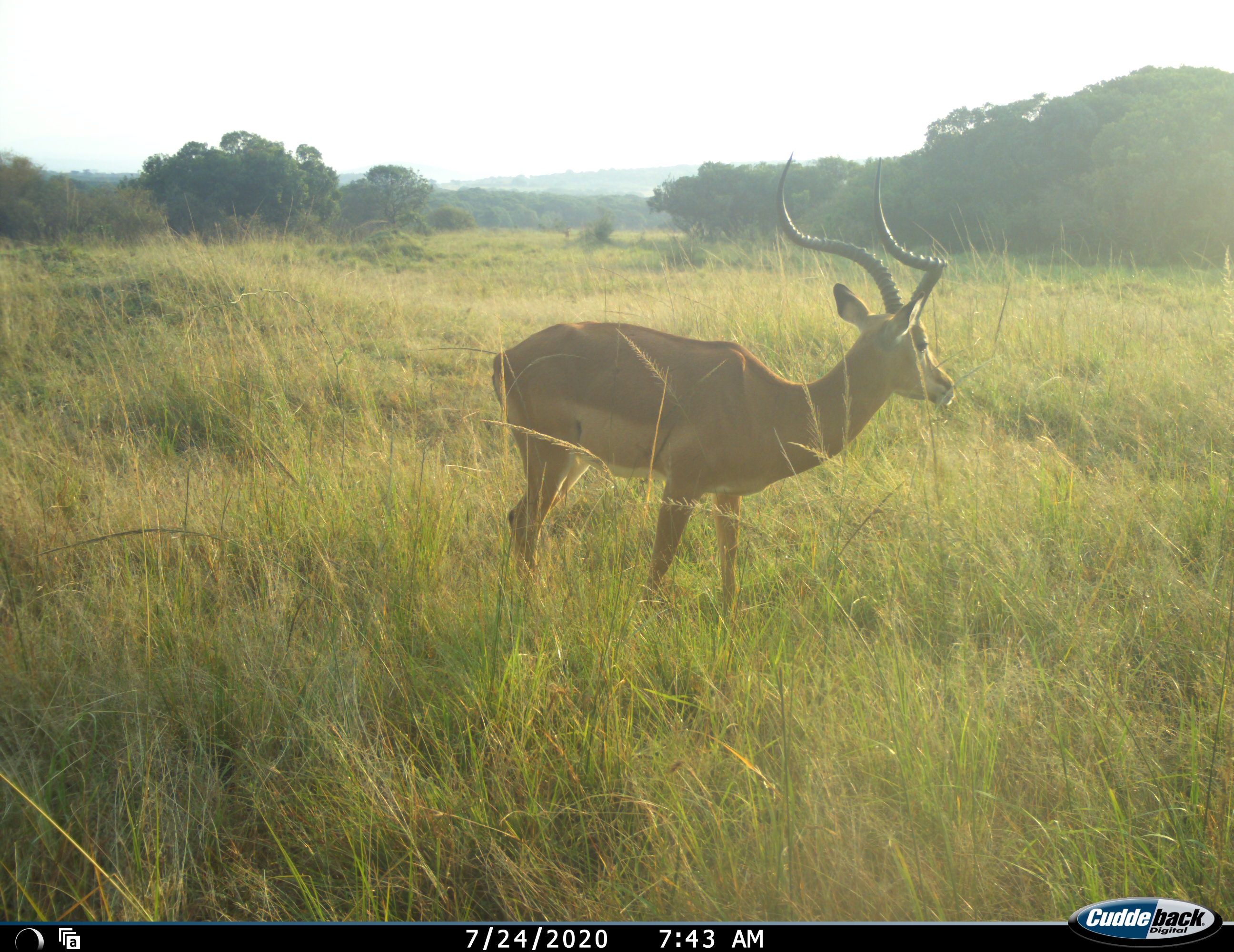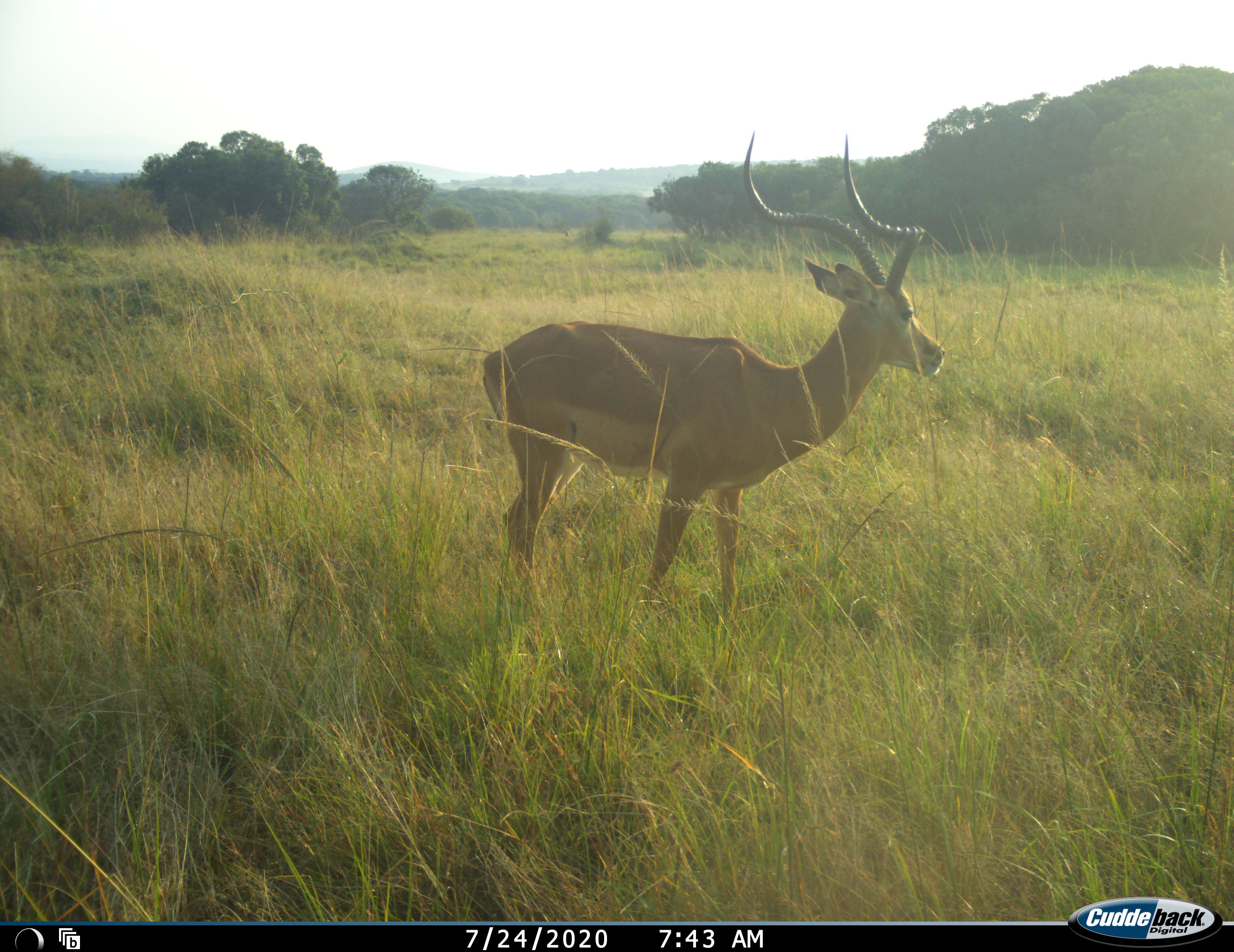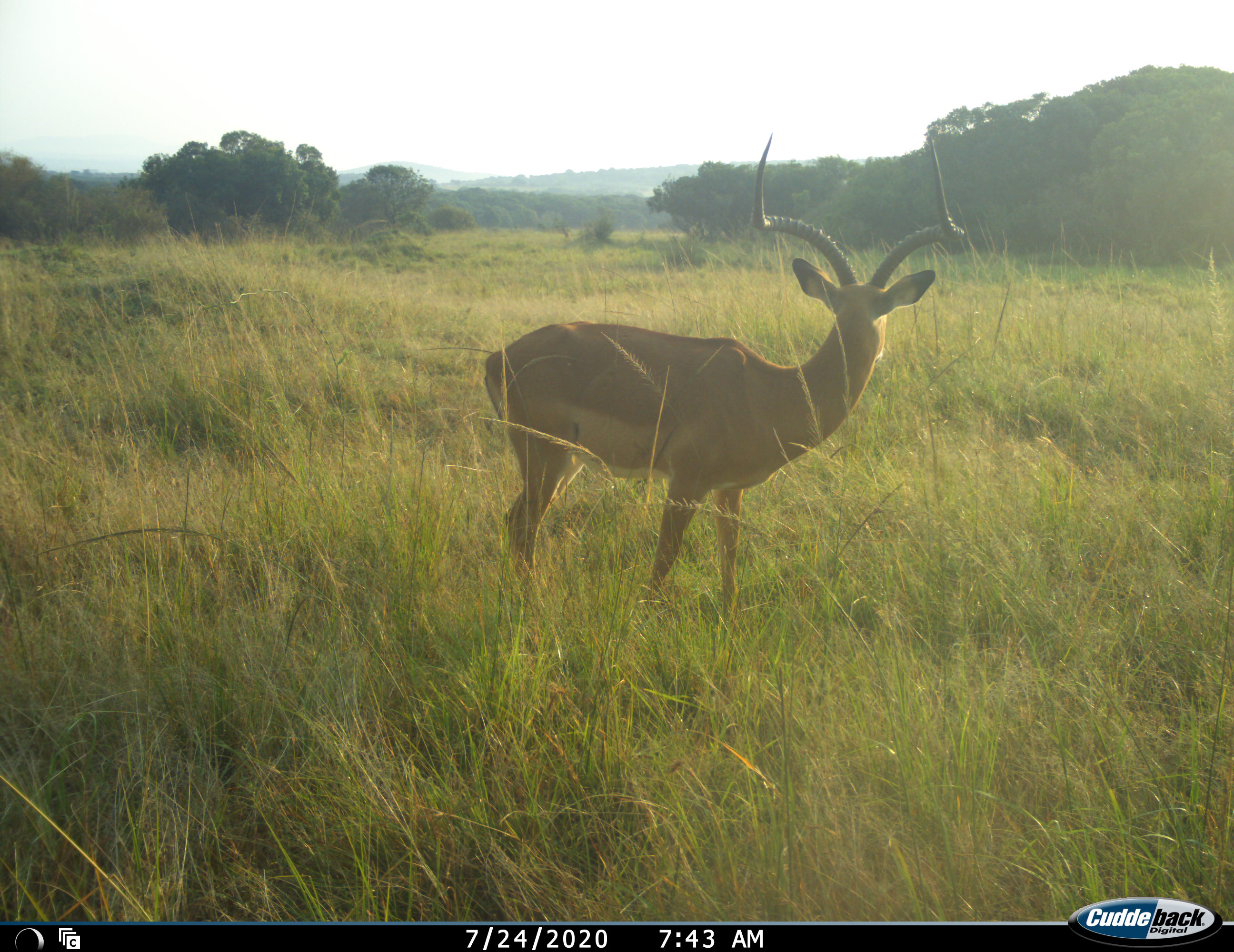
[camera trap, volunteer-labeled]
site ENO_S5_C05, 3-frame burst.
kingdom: Animalia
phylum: Chordata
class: Mammalia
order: Artiodactyla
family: Bovidae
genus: Aepyceros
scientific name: Aepyceros melampus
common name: impala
Impala (Aepyceros melampus), count 1. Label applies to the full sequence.